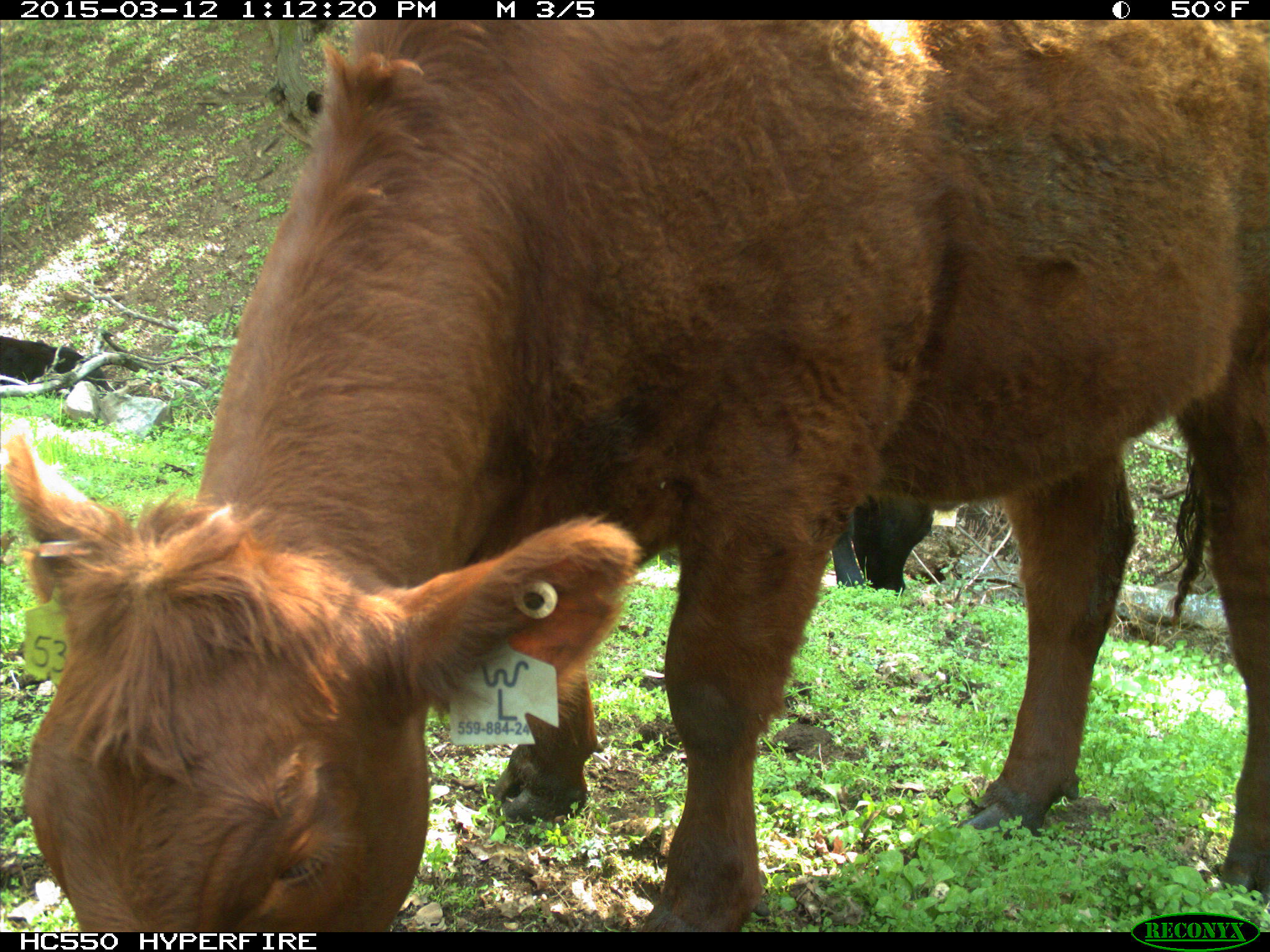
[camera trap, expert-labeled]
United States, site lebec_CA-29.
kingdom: Animalia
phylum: Chordata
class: Mammalia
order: Artiodactyla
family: Bovidae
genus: Bos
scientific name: Bos taurus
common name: domestic cow